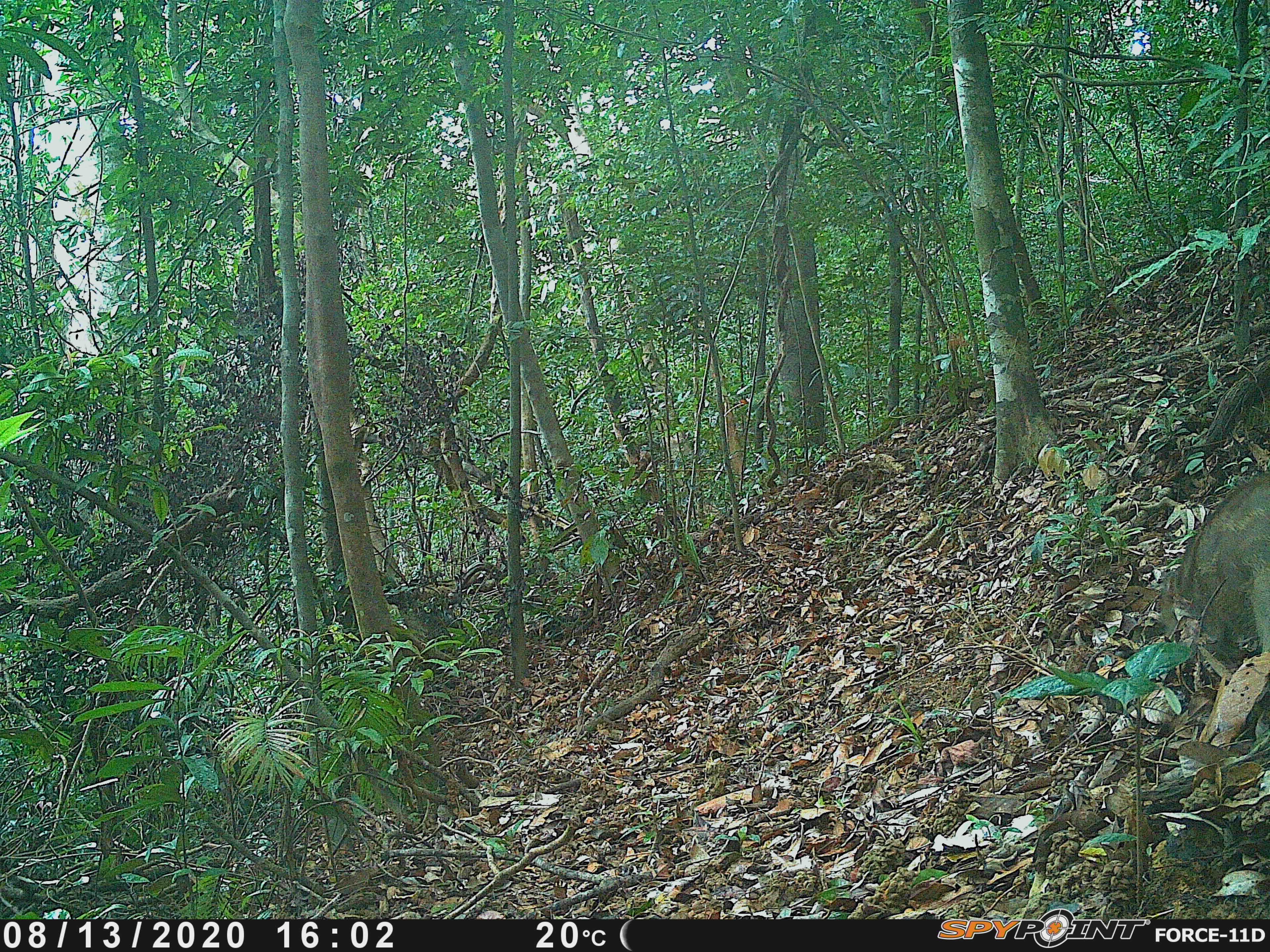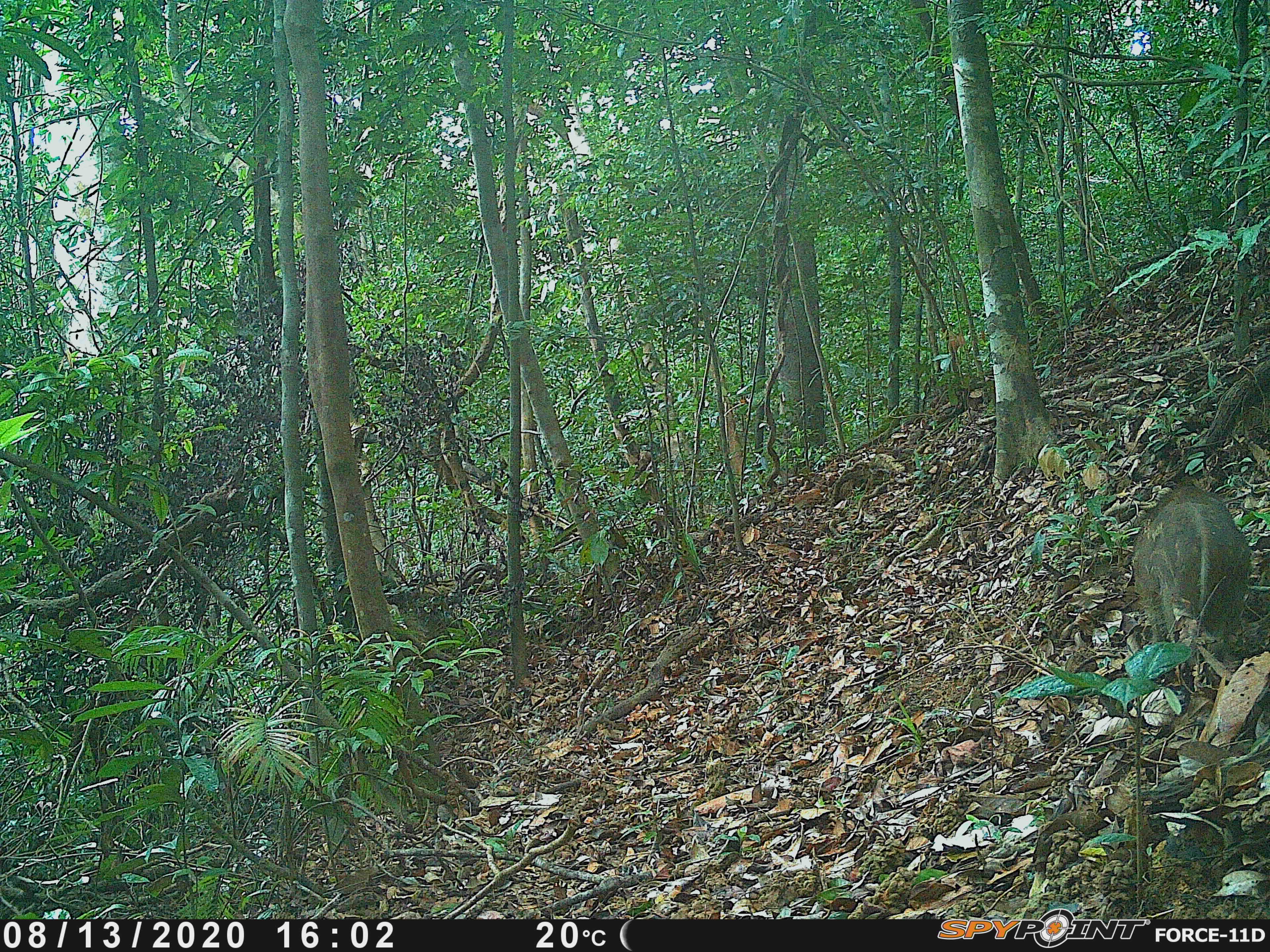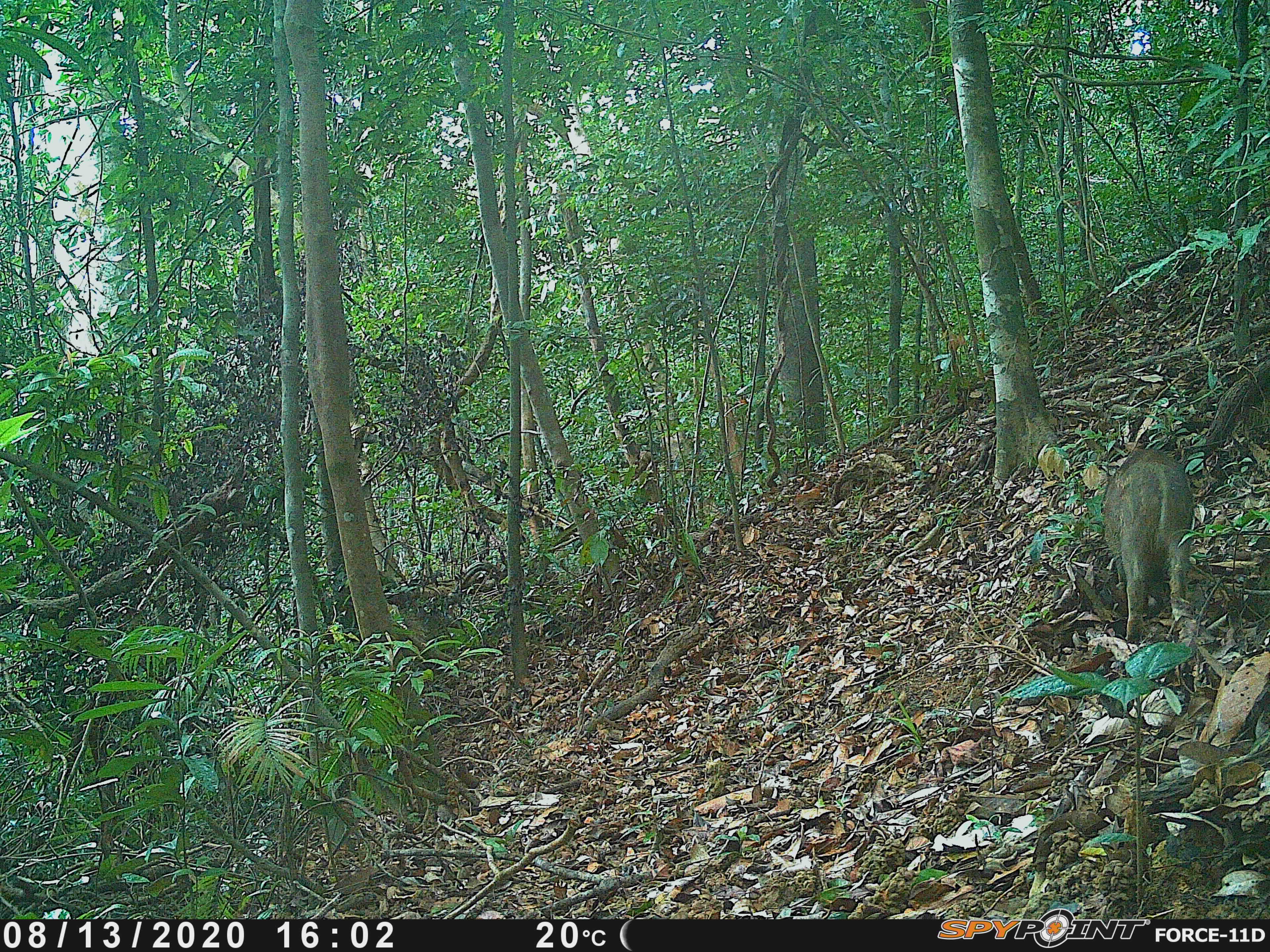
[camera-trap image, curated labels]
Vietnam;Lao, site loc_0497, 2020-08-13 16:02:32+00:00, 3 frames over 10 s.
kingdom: Animalia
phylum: Chordata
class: Mammalia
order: Artiodactyla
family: Suidae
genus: Sus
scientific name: Sus scrofa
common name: eurasian wild pig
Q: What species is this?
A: Eurasian wild pig (Sus scrofa).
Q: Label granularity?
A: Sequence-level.